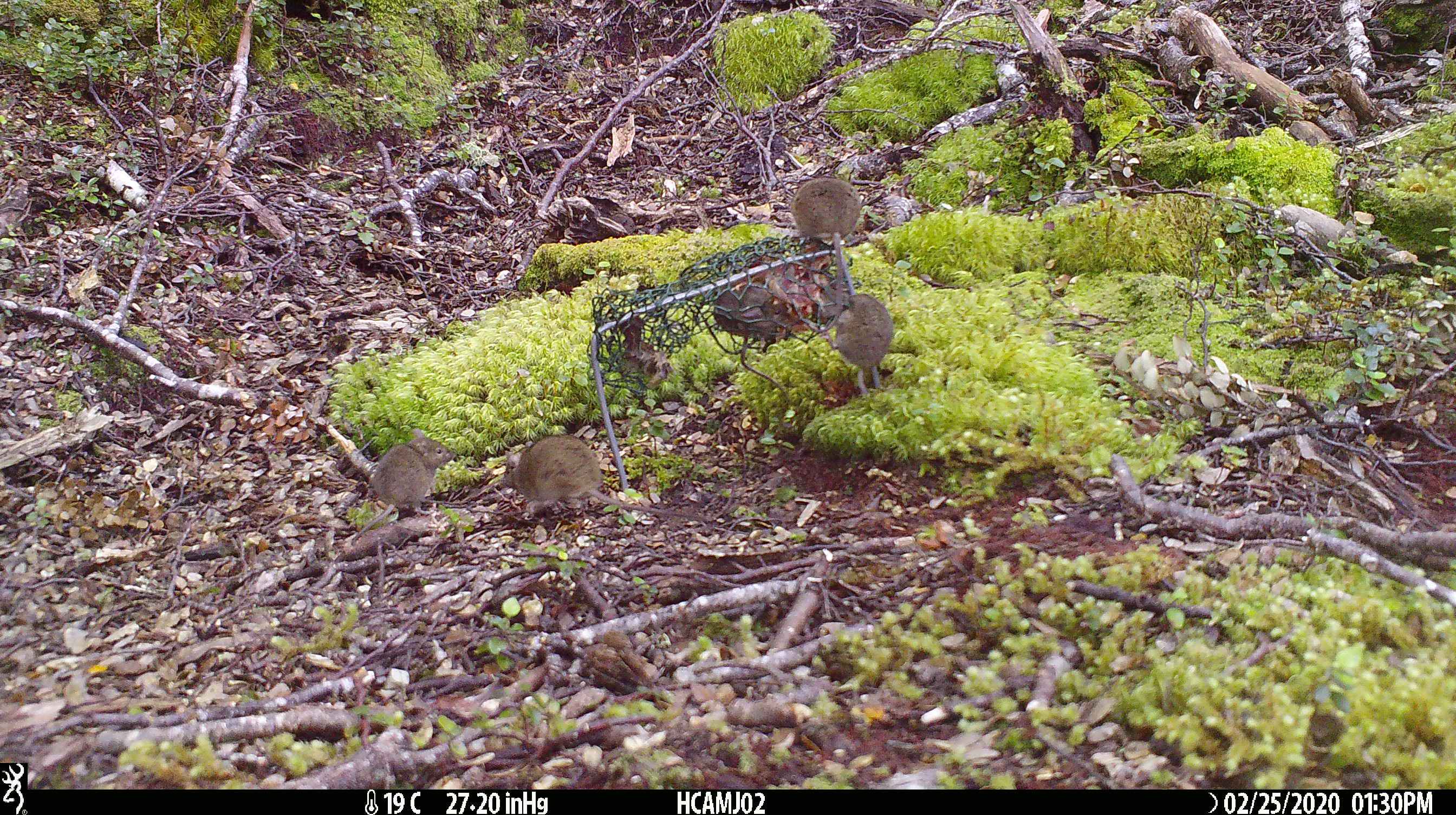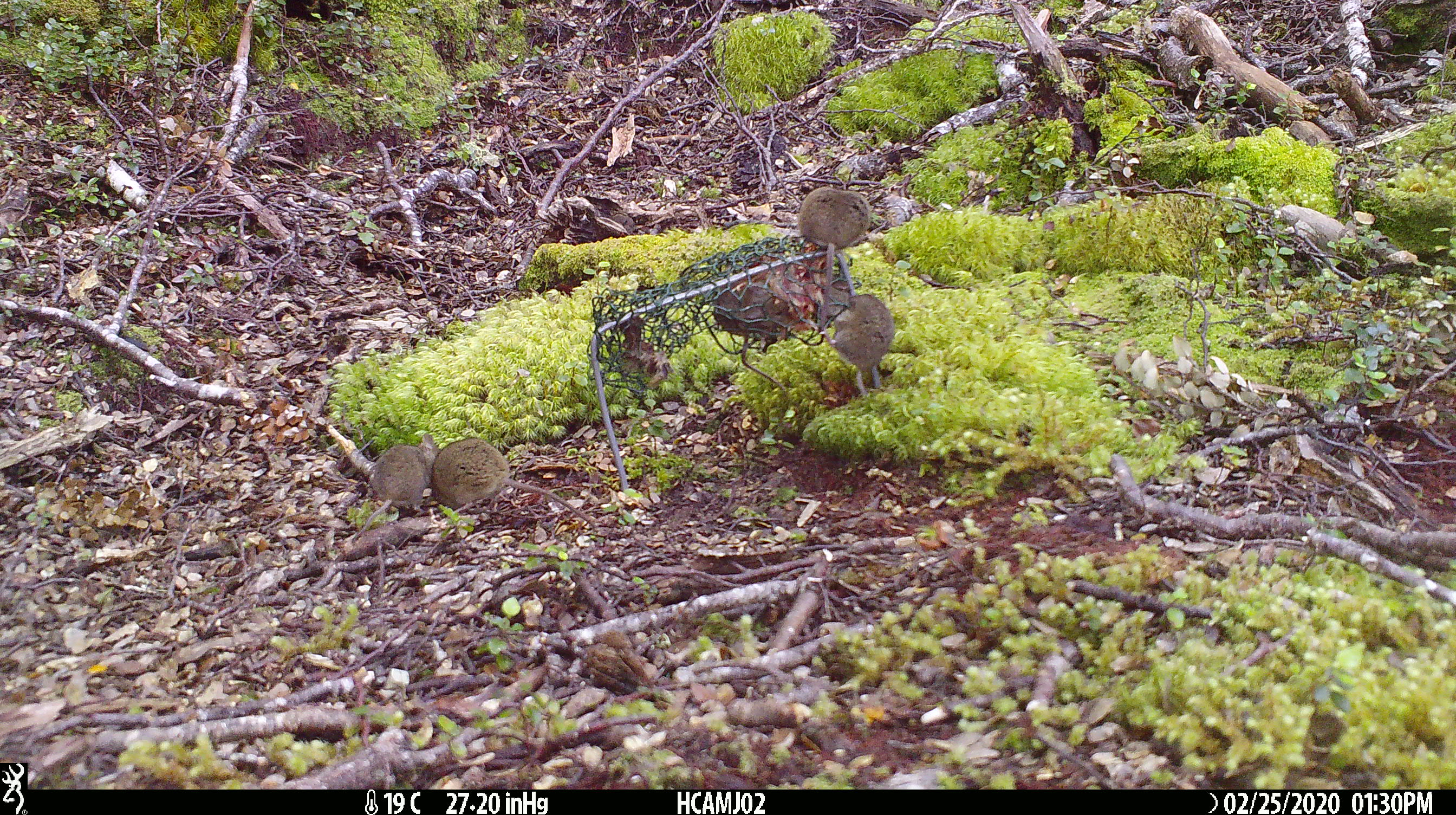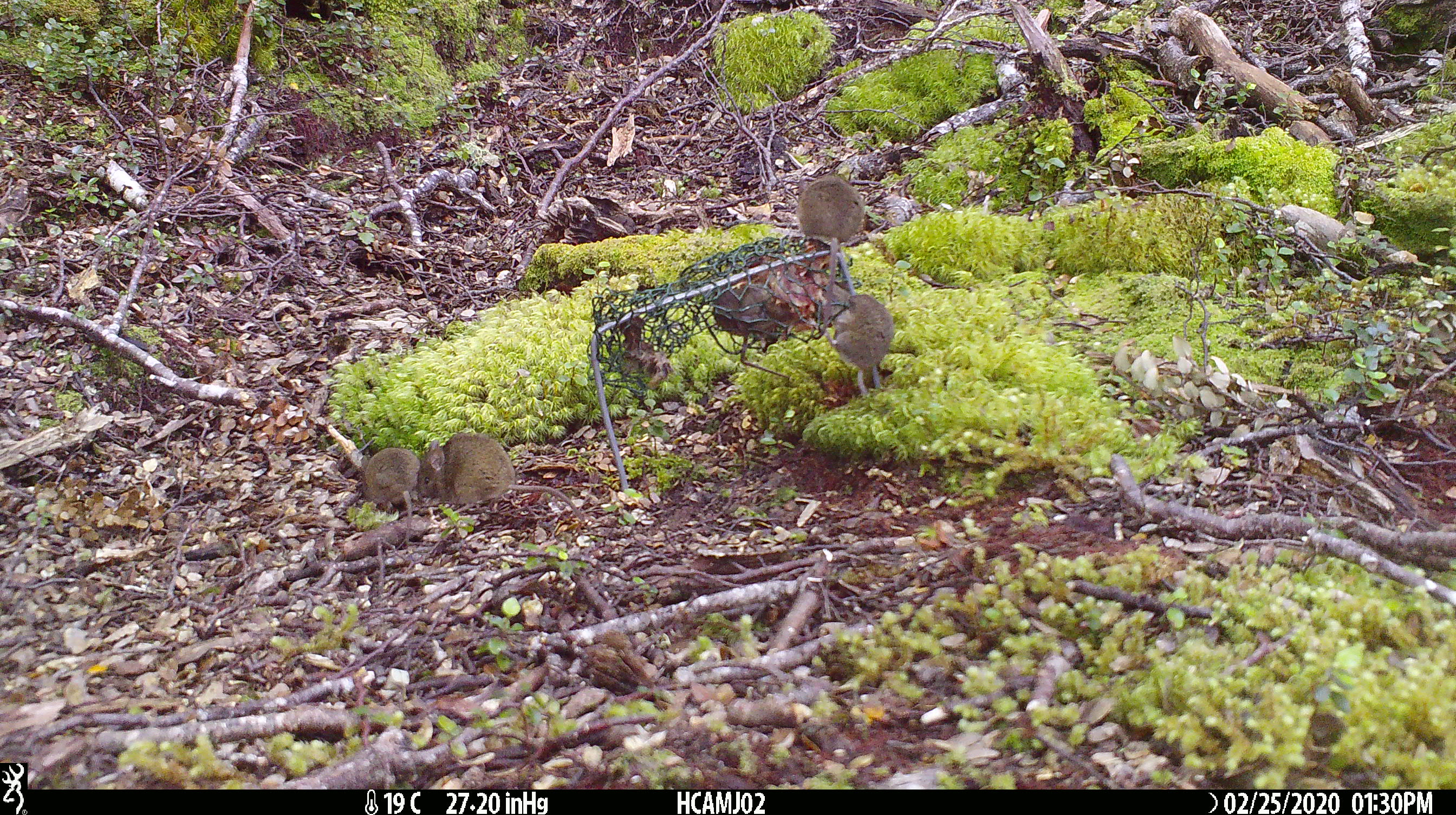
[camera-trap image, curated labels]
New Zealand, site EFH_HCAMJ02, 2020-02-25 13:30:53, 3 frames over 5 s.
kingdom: Animalia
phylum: Chordata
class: Mammalia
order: Rodentia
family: Muridae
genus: Mus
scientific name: Mus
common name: mouse